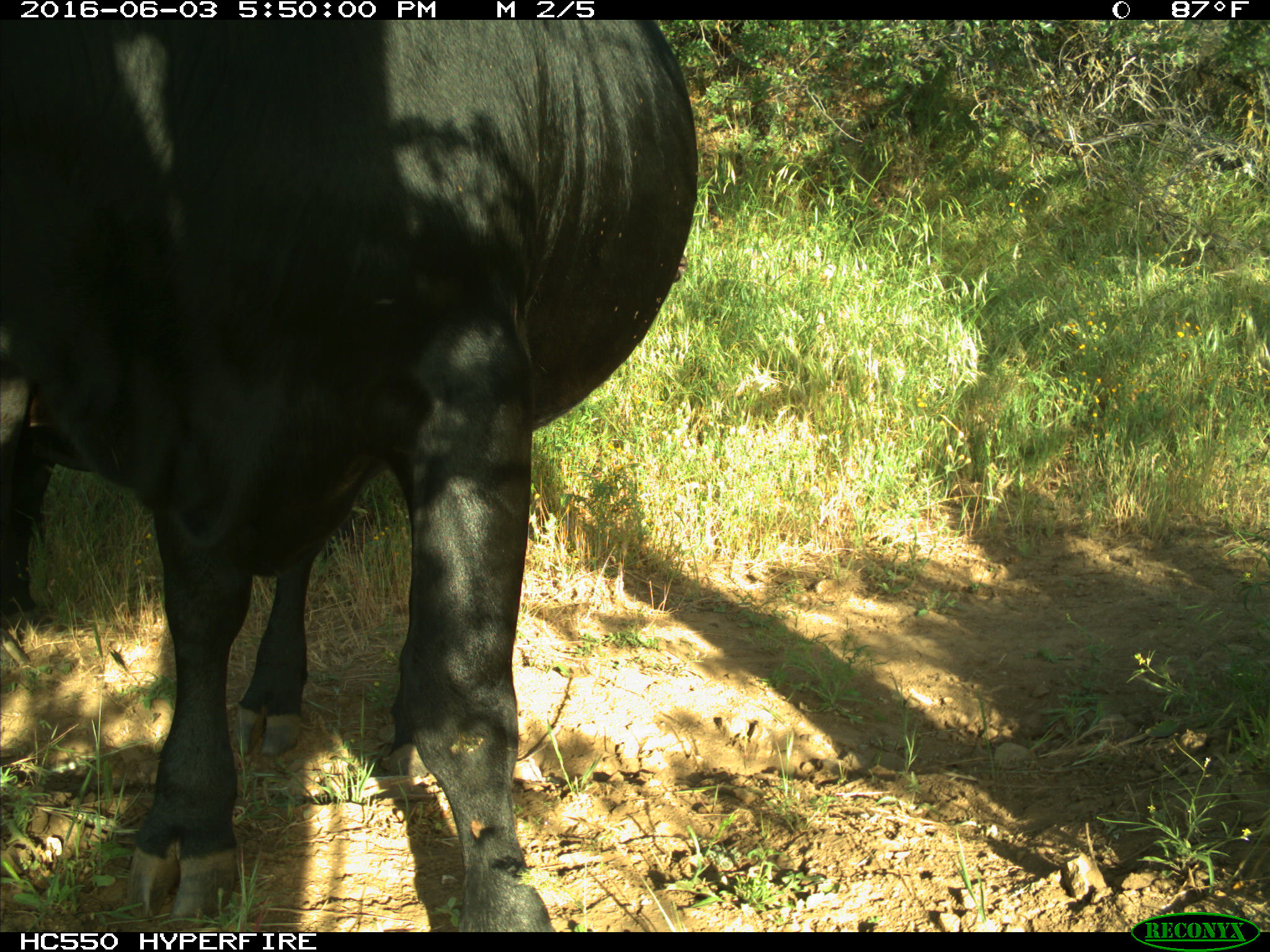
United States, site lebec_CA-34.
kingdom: Animalia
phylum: Chordata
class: Mammalia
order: Artiodactyla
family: Bovidae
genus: Bos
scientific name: Bos taurus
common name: domestic cow